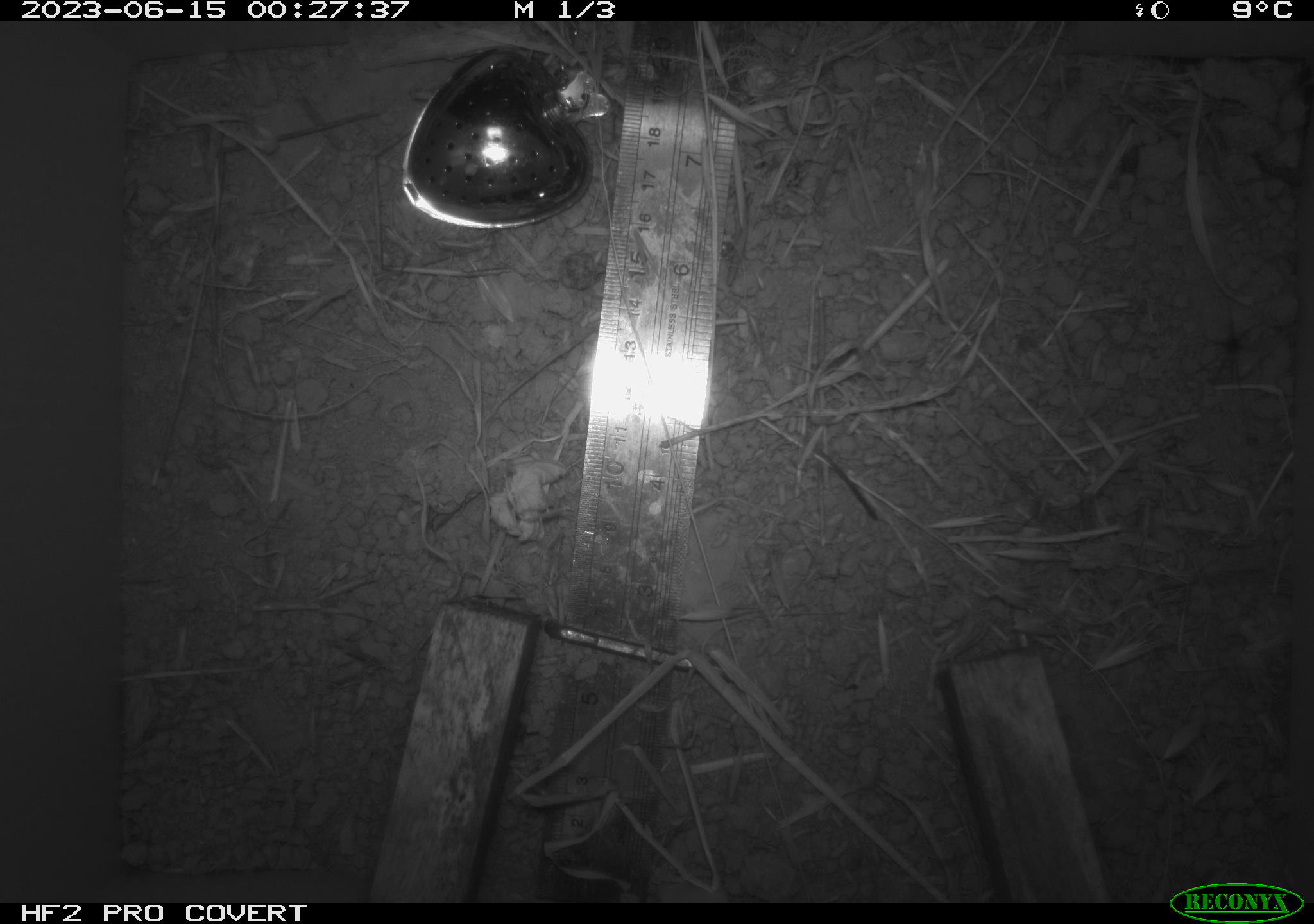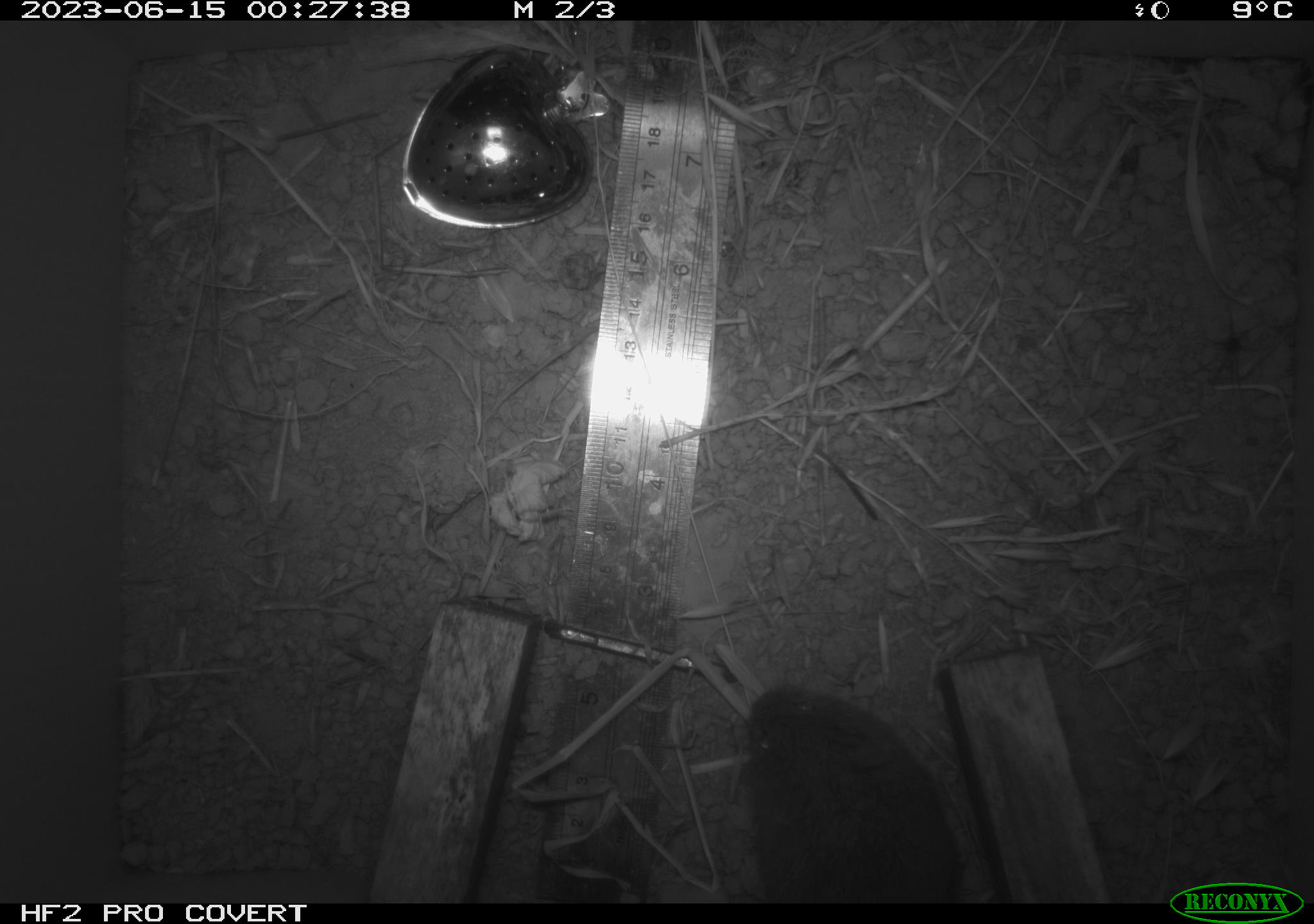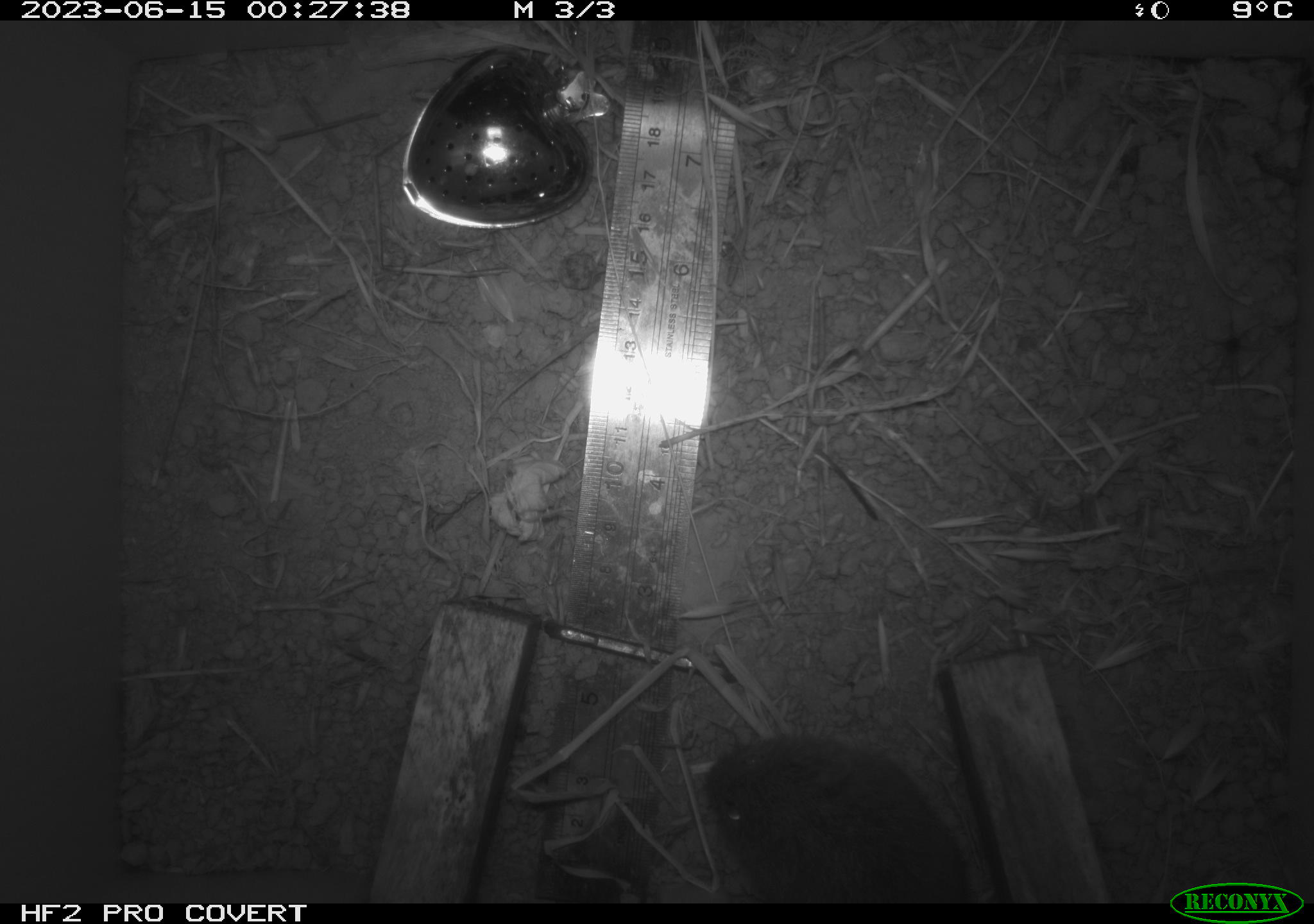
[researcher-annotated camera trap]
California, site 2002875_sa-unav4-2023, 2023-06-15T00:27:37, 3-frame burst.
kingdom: Animalia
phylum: Chordata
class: Mammalia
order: Rodentia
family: Cricetidae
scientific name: Arvicolinae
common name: voles, lemmings, and muskrats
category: arvicolinae subfamily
Arvicolinae subfamily (voles, lemmings, and muskrats) (Arvicolinae).